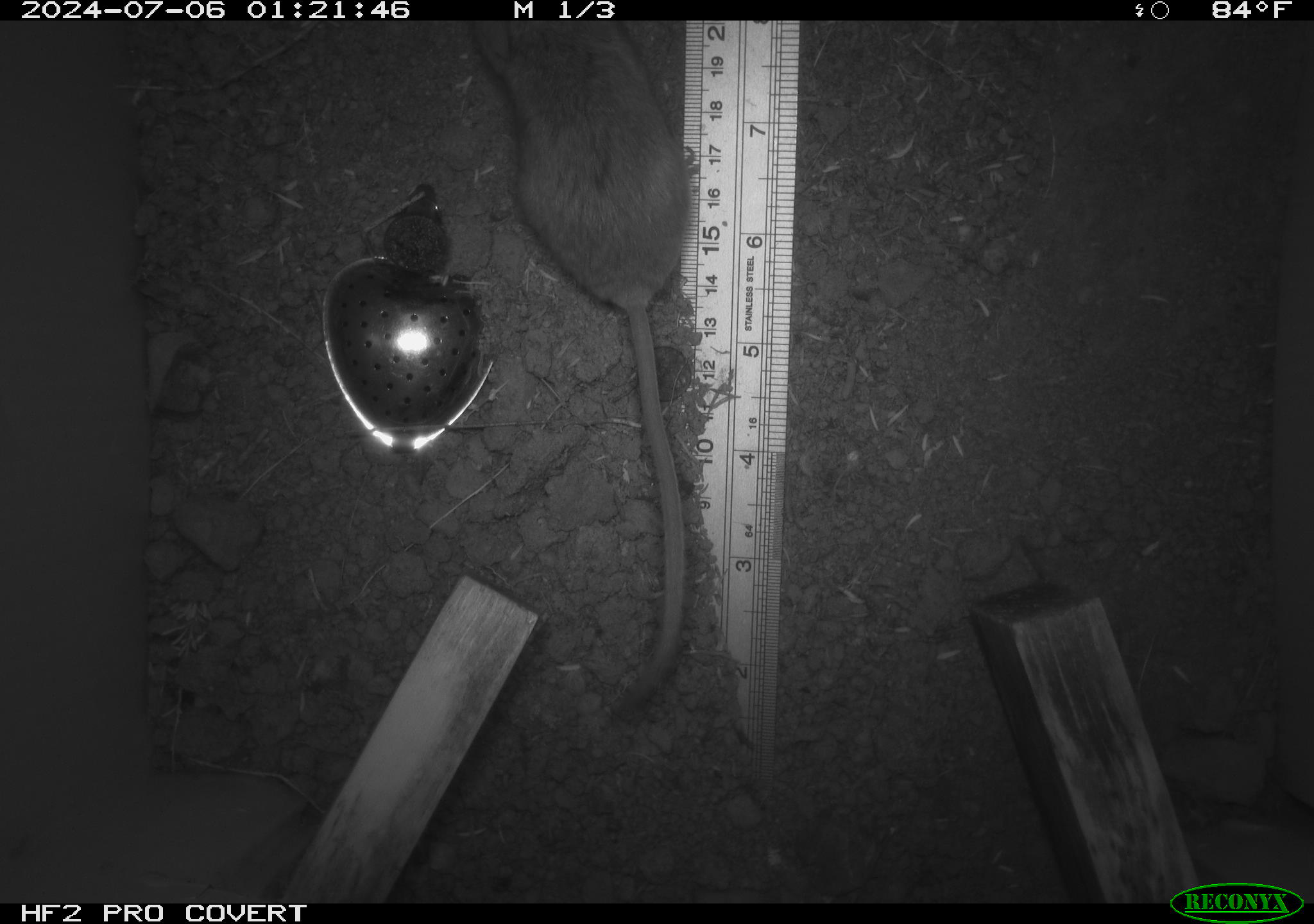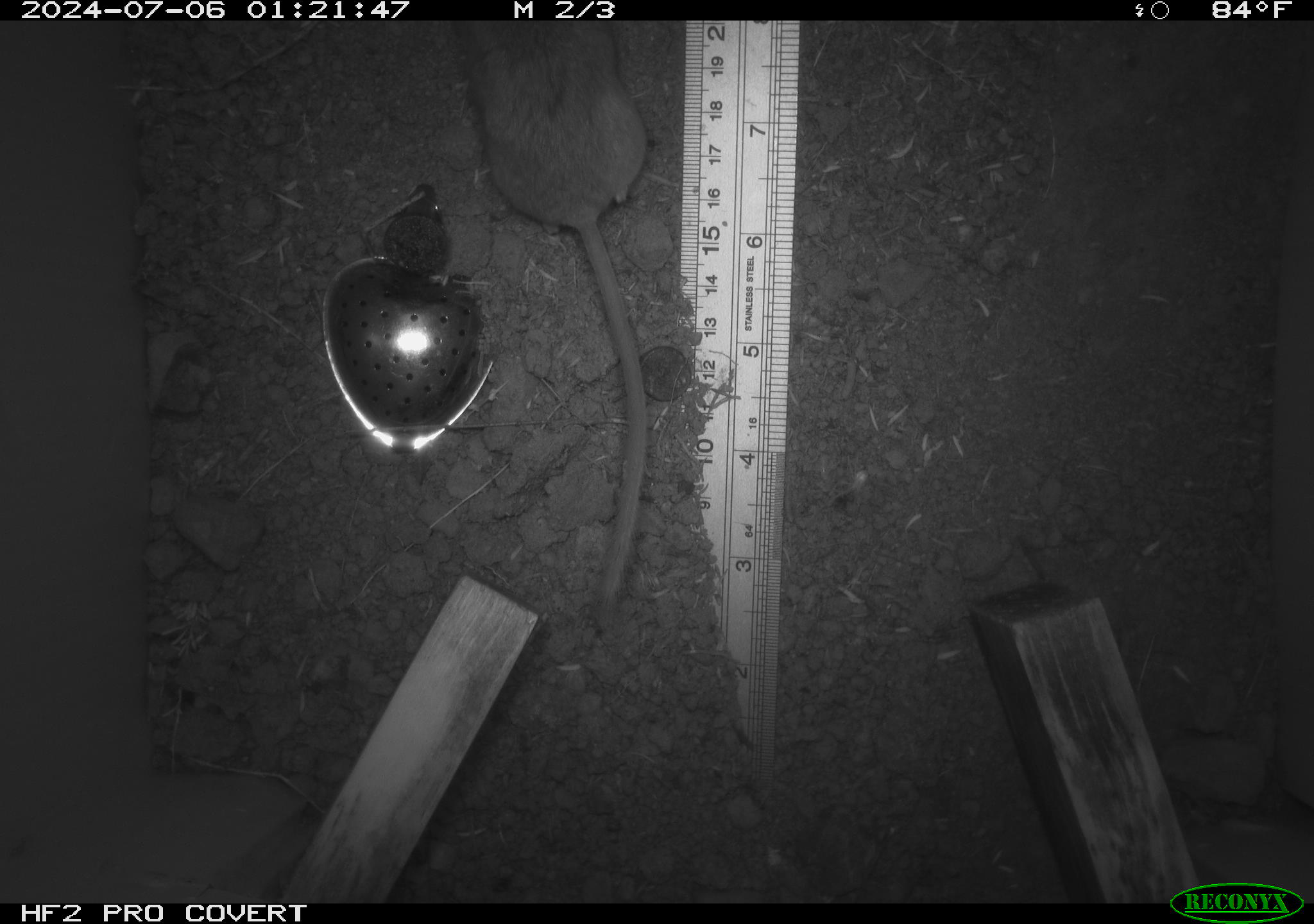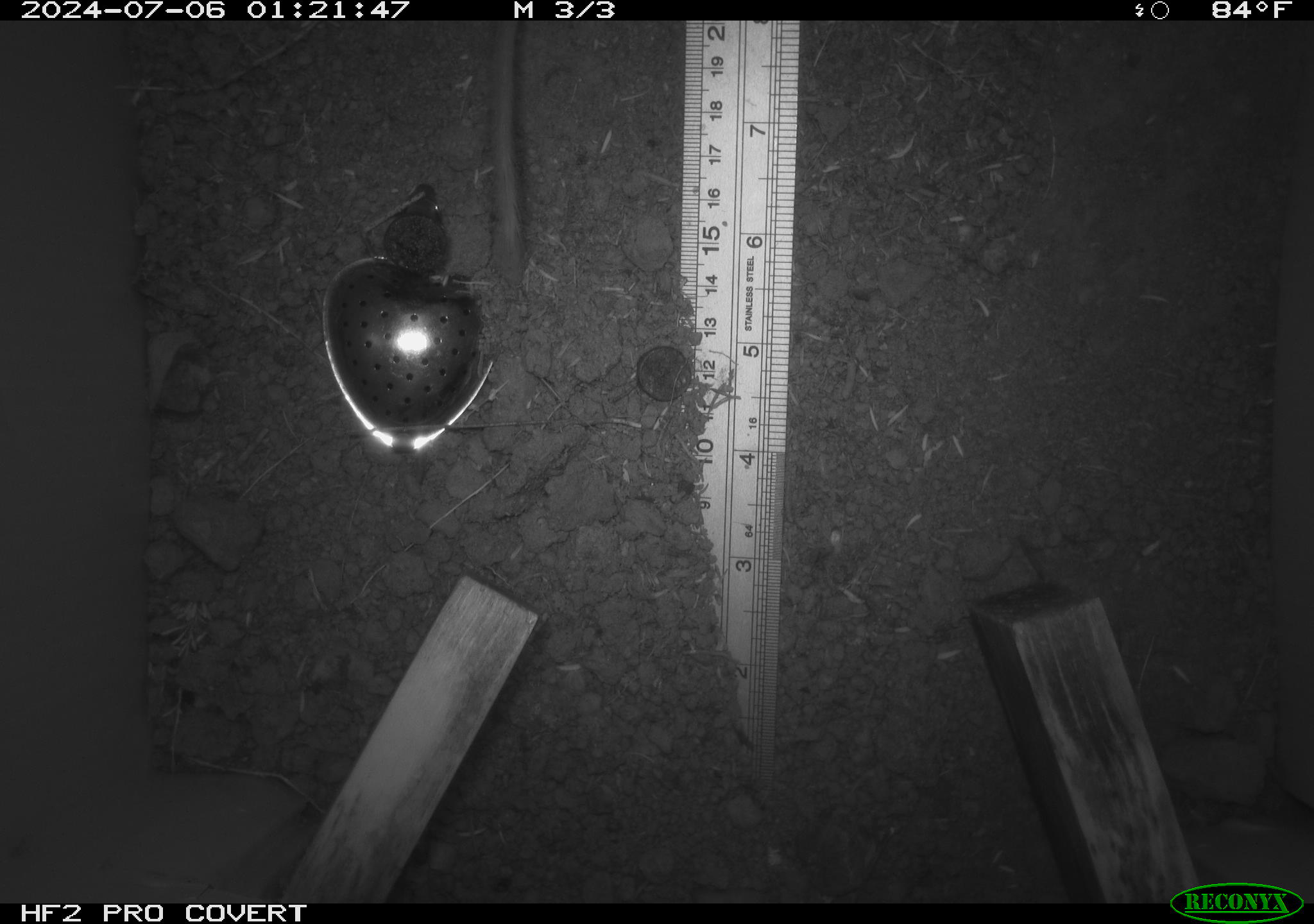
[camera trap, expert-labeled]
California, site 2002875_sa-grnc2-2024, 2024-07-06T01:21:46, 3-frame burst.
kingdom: Animalia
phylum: Chordata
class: Mammalia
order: Rodentia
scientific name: Rodentia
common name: rodent